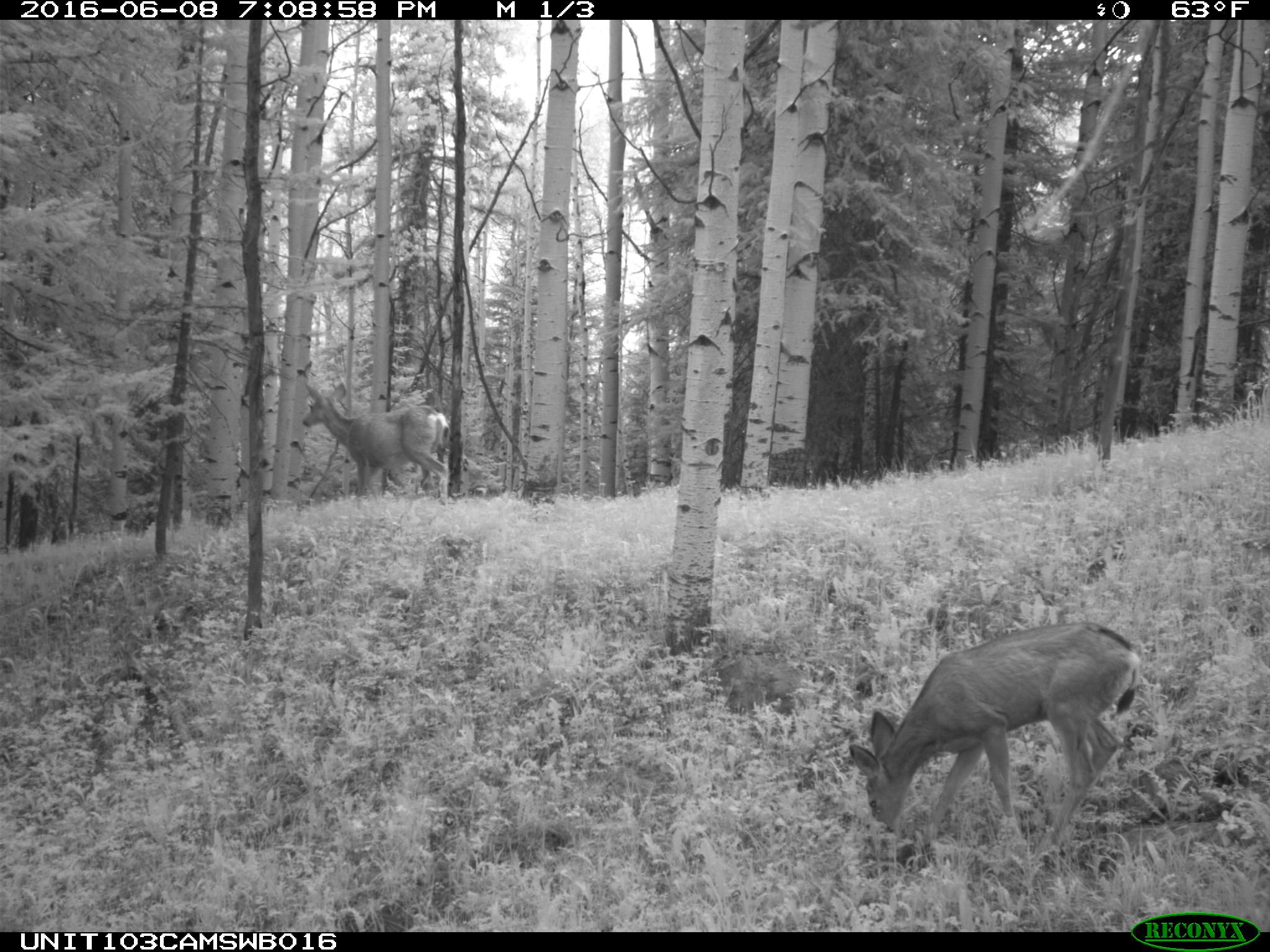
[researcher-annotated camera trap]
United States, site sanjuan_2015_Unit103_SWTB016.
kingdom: Animalia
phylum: Chordata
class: Mammalia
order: Artiodactyla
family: Cervidae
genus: Odocoileus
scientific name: Odocoileus hemionus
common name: mule deer